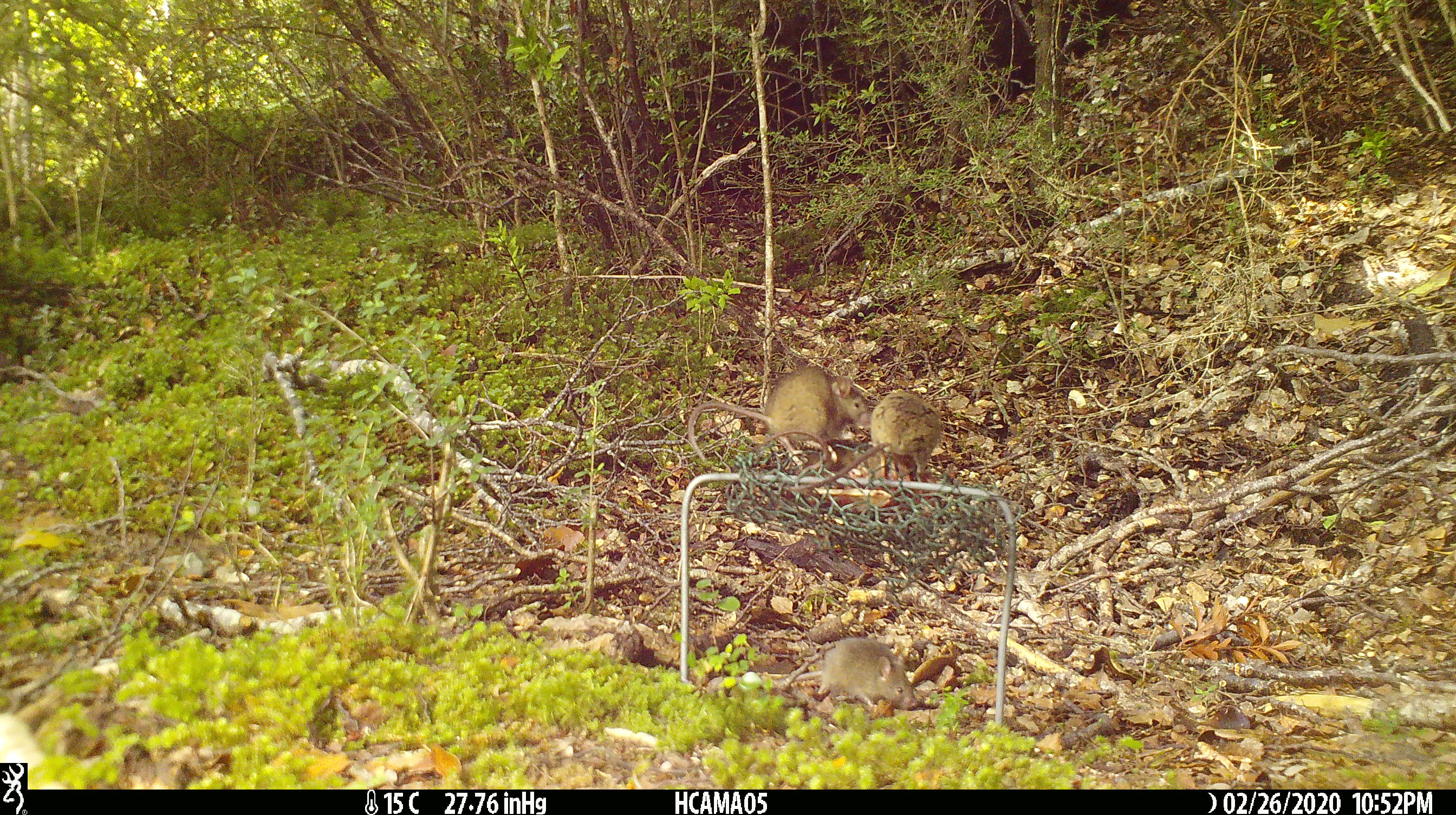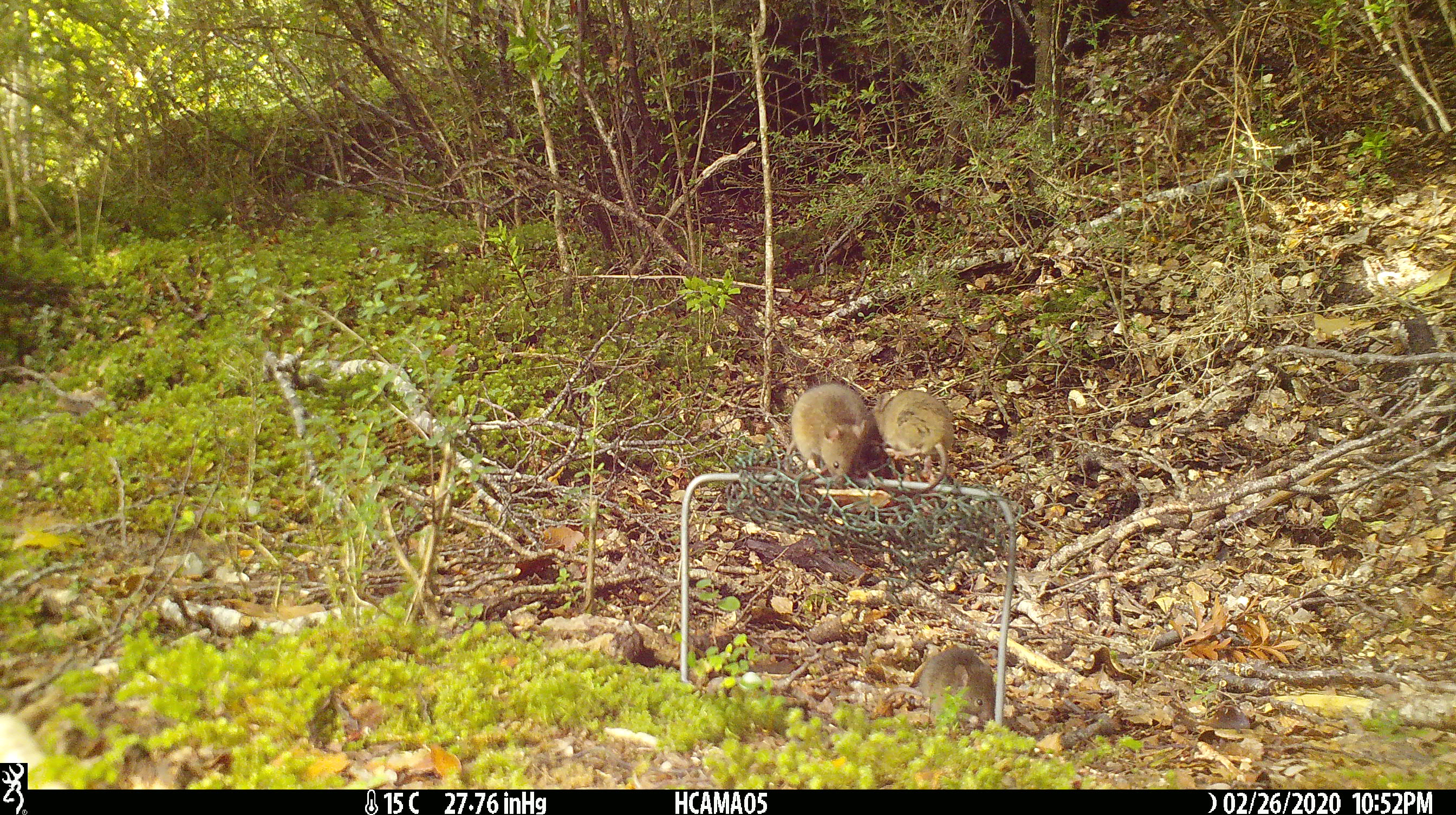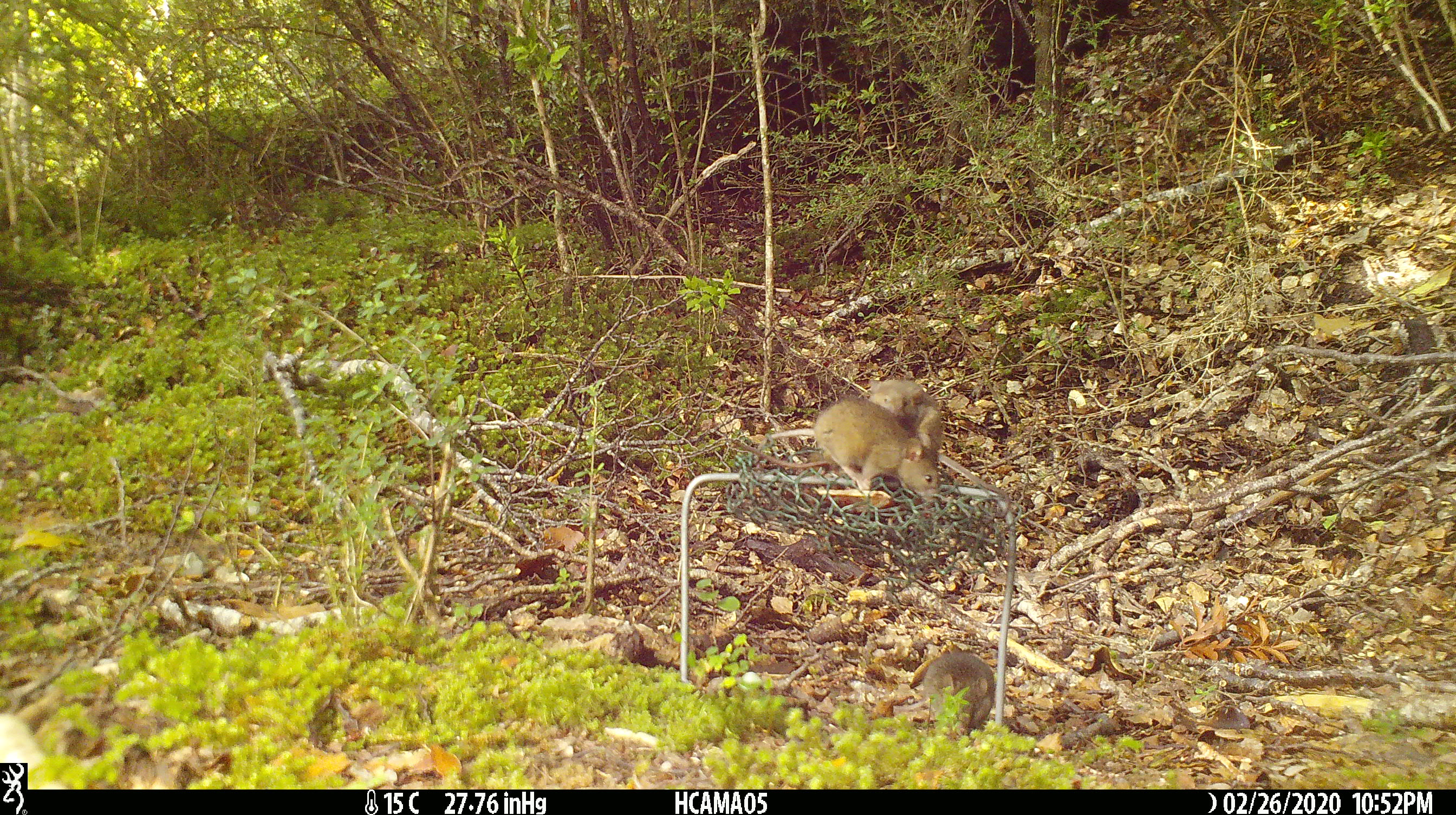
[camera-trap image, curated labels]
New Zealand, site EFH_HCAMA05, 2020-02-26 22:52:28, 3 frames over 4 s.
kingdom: Animalia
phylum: Chordata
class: Mammalia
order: Rodentia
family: Muridae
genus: Mus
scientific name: Mus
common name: mouse